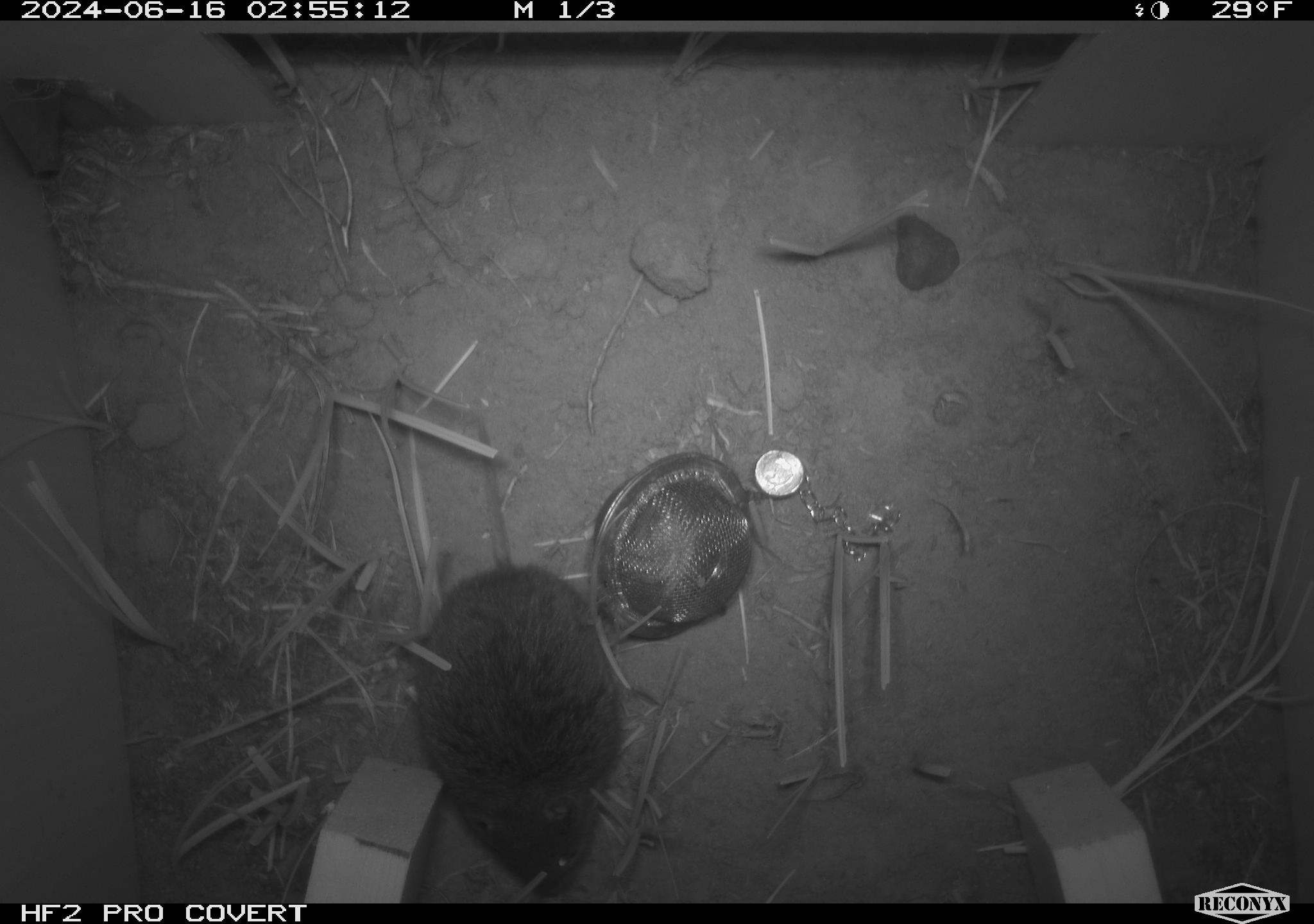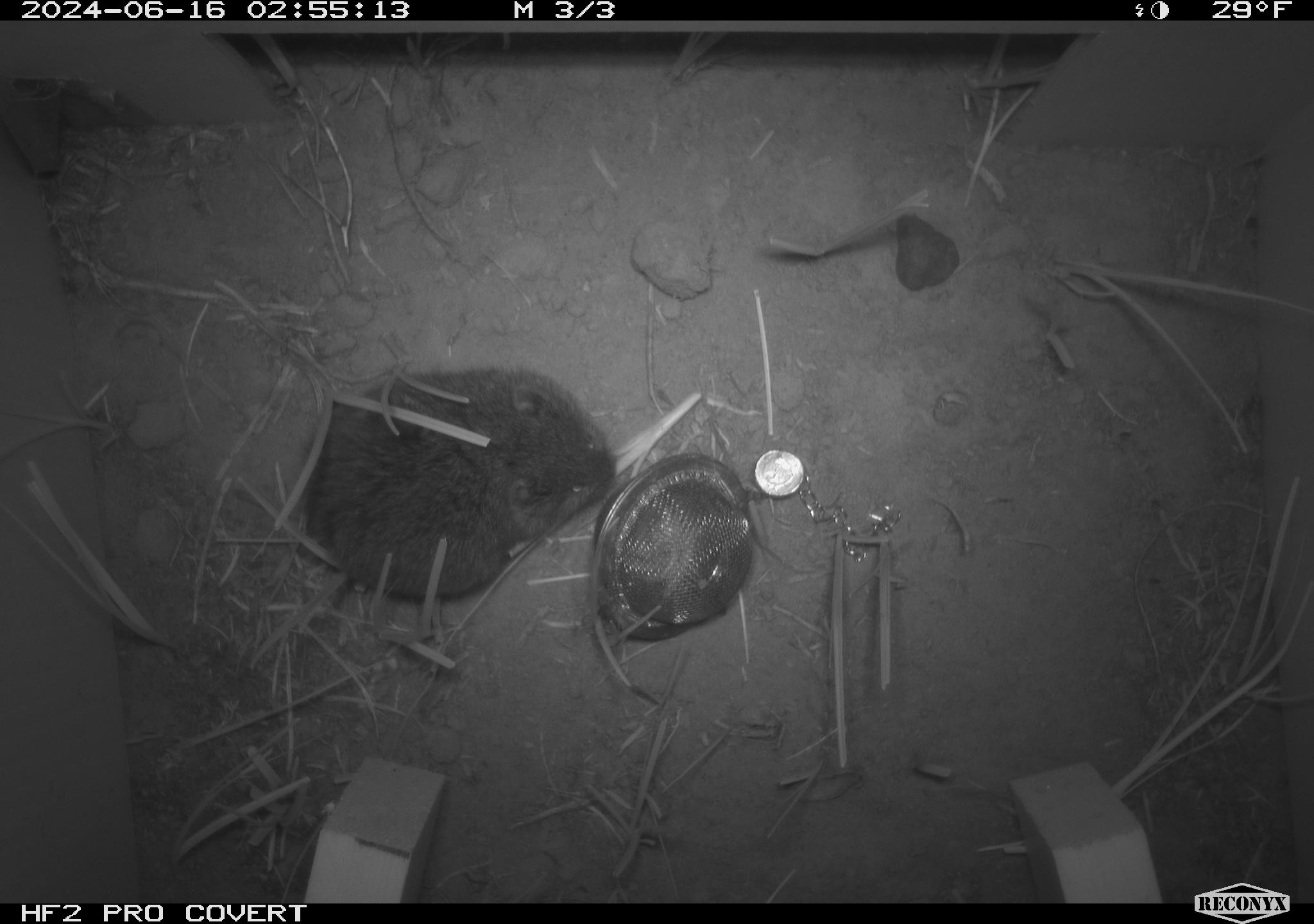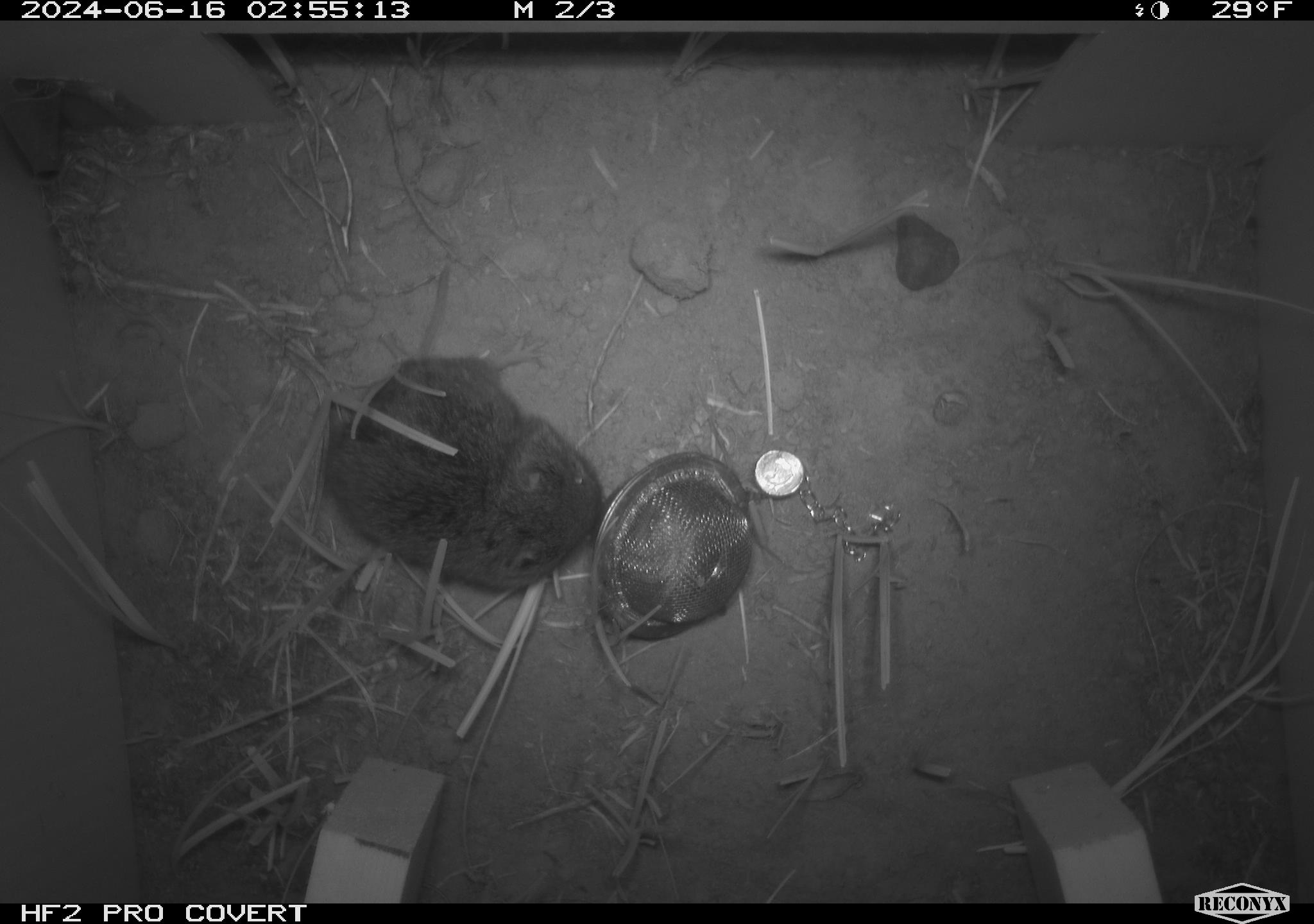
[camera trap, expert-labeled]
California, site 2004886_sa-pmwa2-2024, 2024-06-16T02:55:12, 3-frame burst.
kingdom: Animalia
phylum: Chordata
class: Mammalia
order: Rodentia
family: Cricetidae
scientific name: Arvicolinae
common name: voles, lemmings, and muskrats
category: arvicolinae subfamily